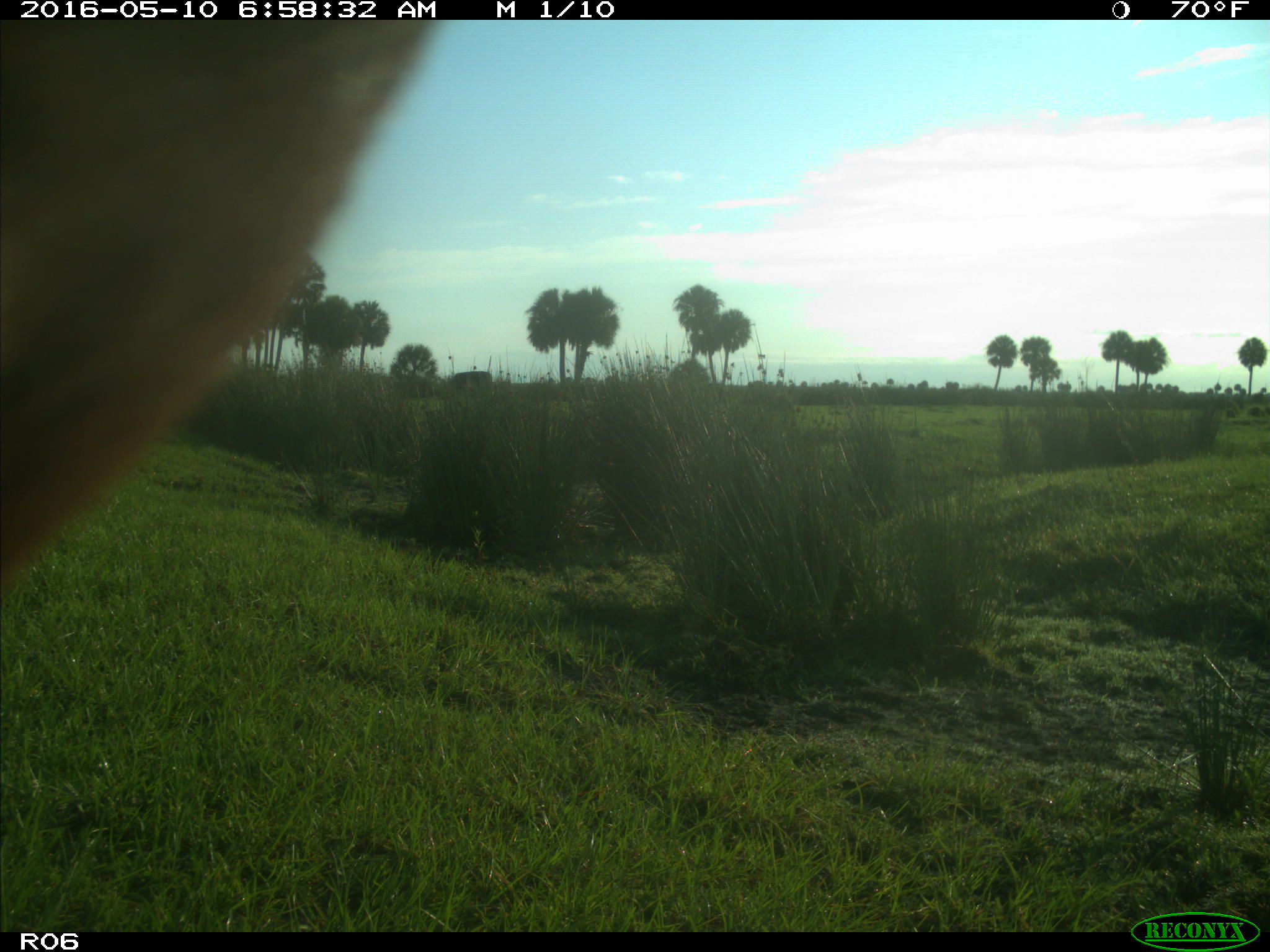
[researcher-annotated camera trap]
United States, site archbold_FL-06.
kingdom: Animalia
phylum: Chordata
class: Mammalia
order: Artiodactyla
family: Bovidae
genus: Bos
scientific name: Bos taurus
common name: domestic cow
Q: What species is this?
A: Bos taurus (domestic cow).